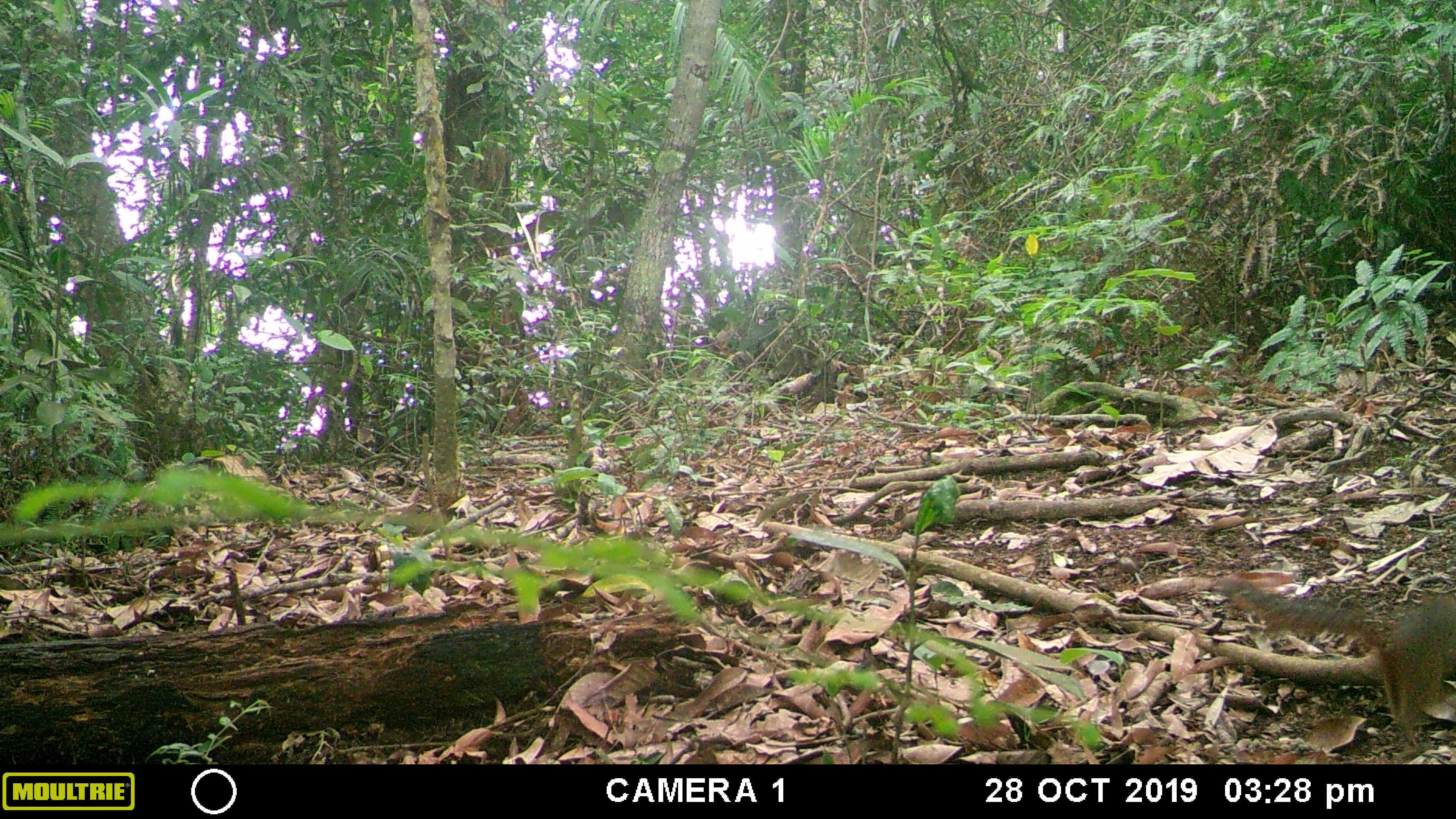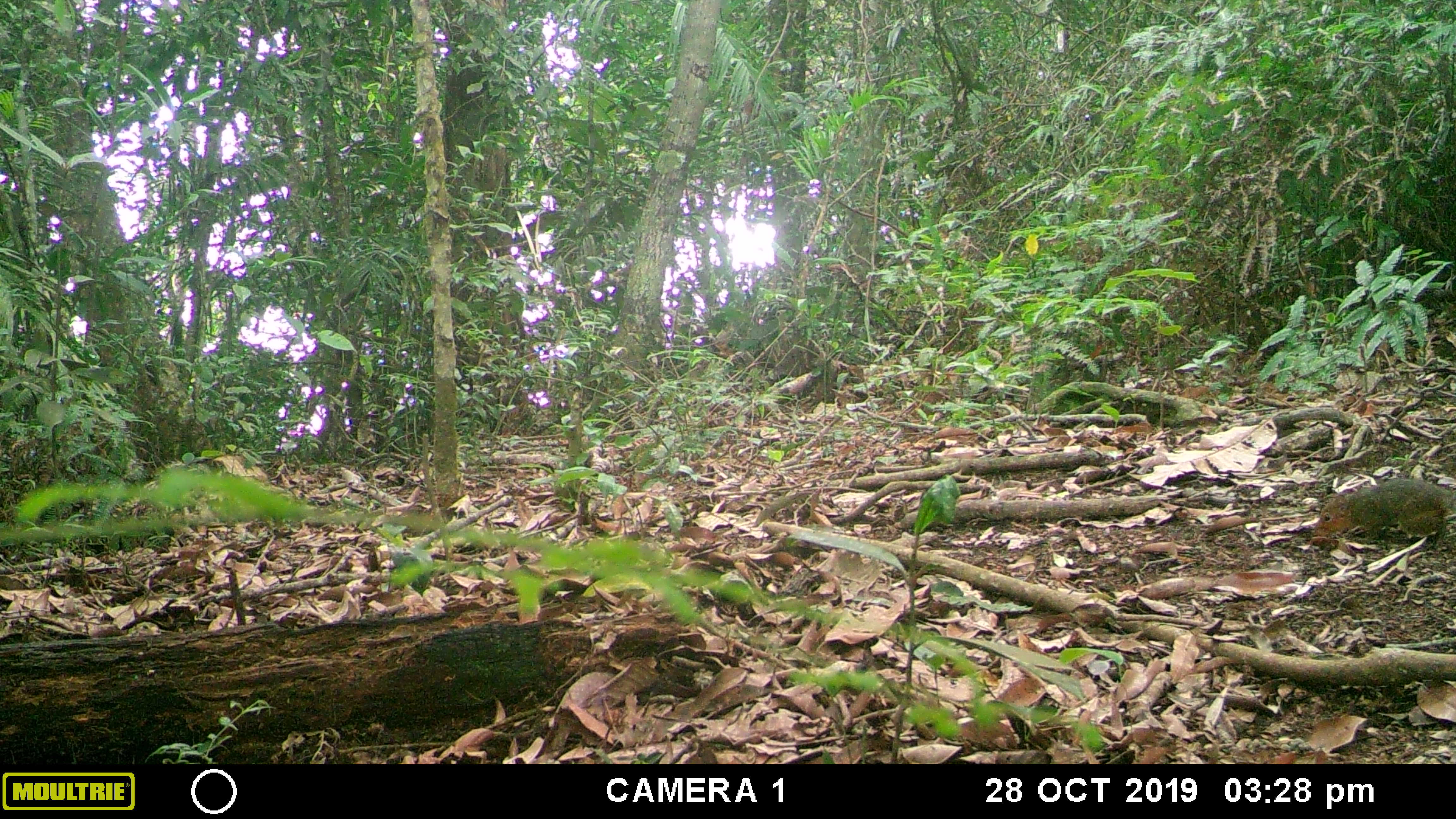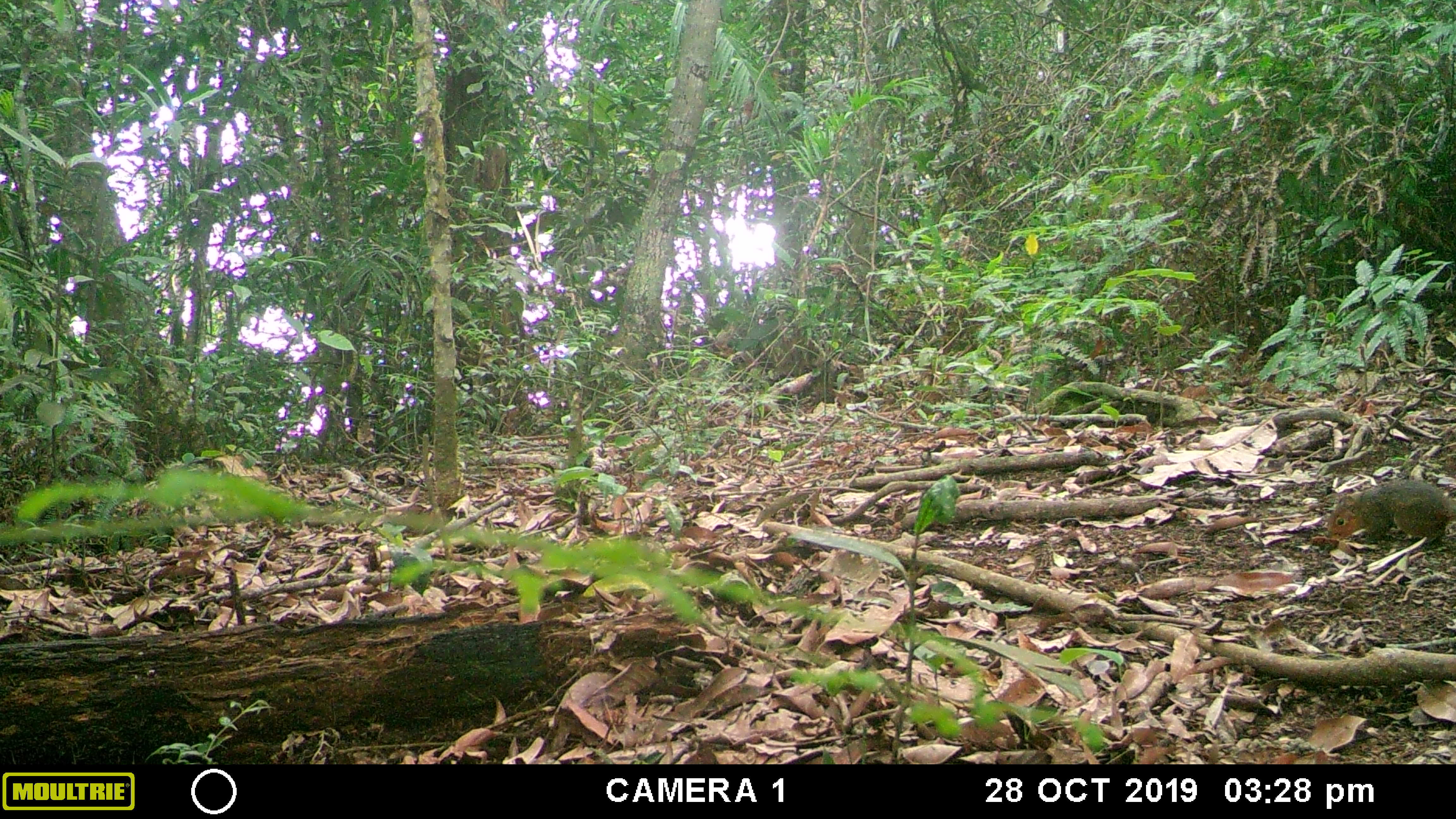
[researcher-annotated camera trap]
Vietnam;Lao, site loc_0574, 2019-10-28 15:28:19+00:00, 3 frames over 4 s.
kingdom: Animalia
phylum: Chordata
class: Mammalia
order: Rodentia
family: Sciuridae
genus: Dremomys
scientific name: Dremomys rufigenis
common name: red-cheeked squirrel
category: red cheeked squirrel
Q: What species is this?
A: Red cheeked squirrel (red-cheeked squirrel) (Dremomys rufigenis).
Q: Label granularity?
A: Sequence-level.